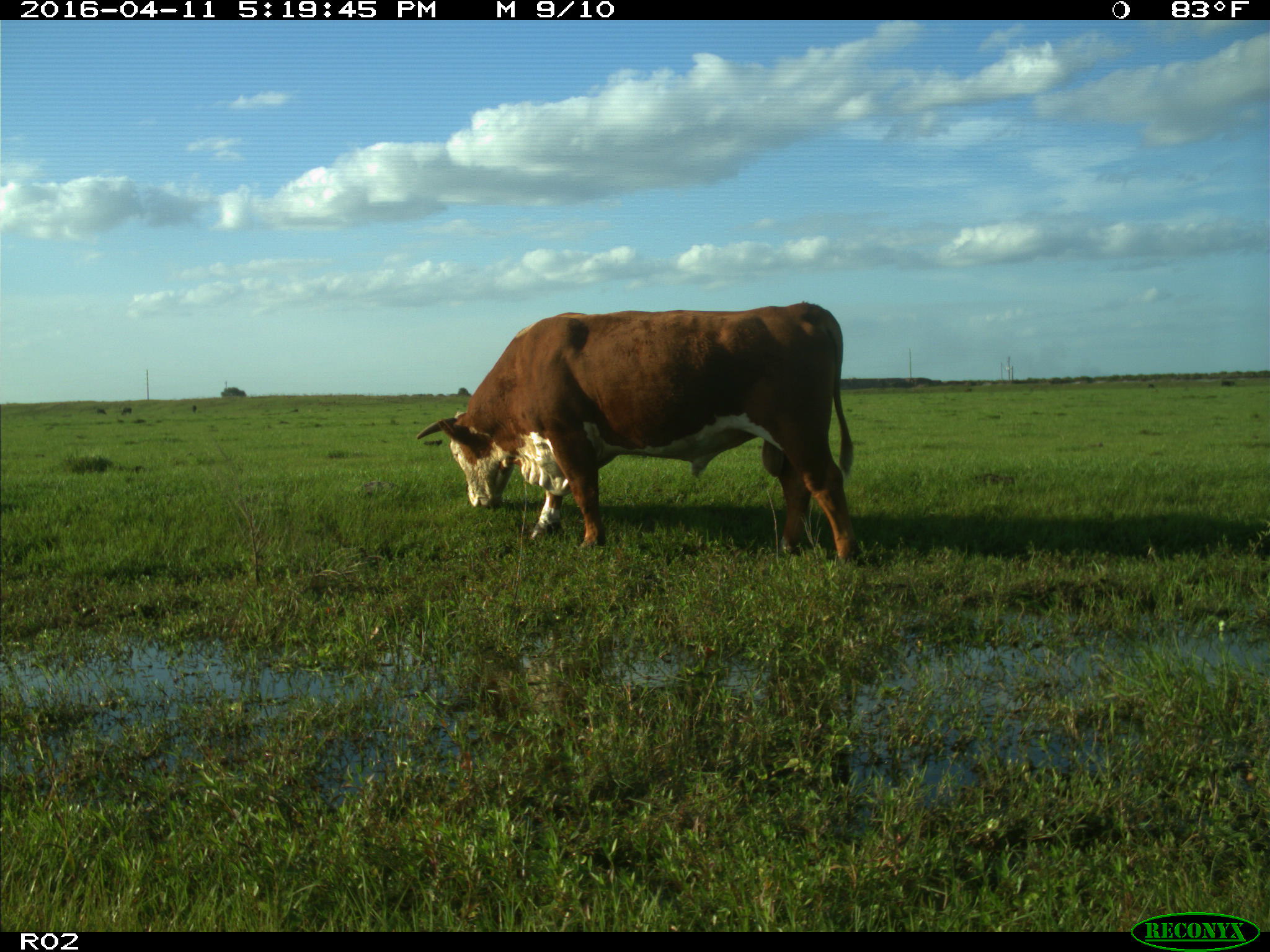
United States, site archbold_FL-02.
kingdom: Animalia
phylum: Chordata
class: Mammalia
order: Artiodactyla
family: Bovidae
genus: Bos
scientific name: Bos taurus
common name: domestic cow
Bos taurus (domestic cow).